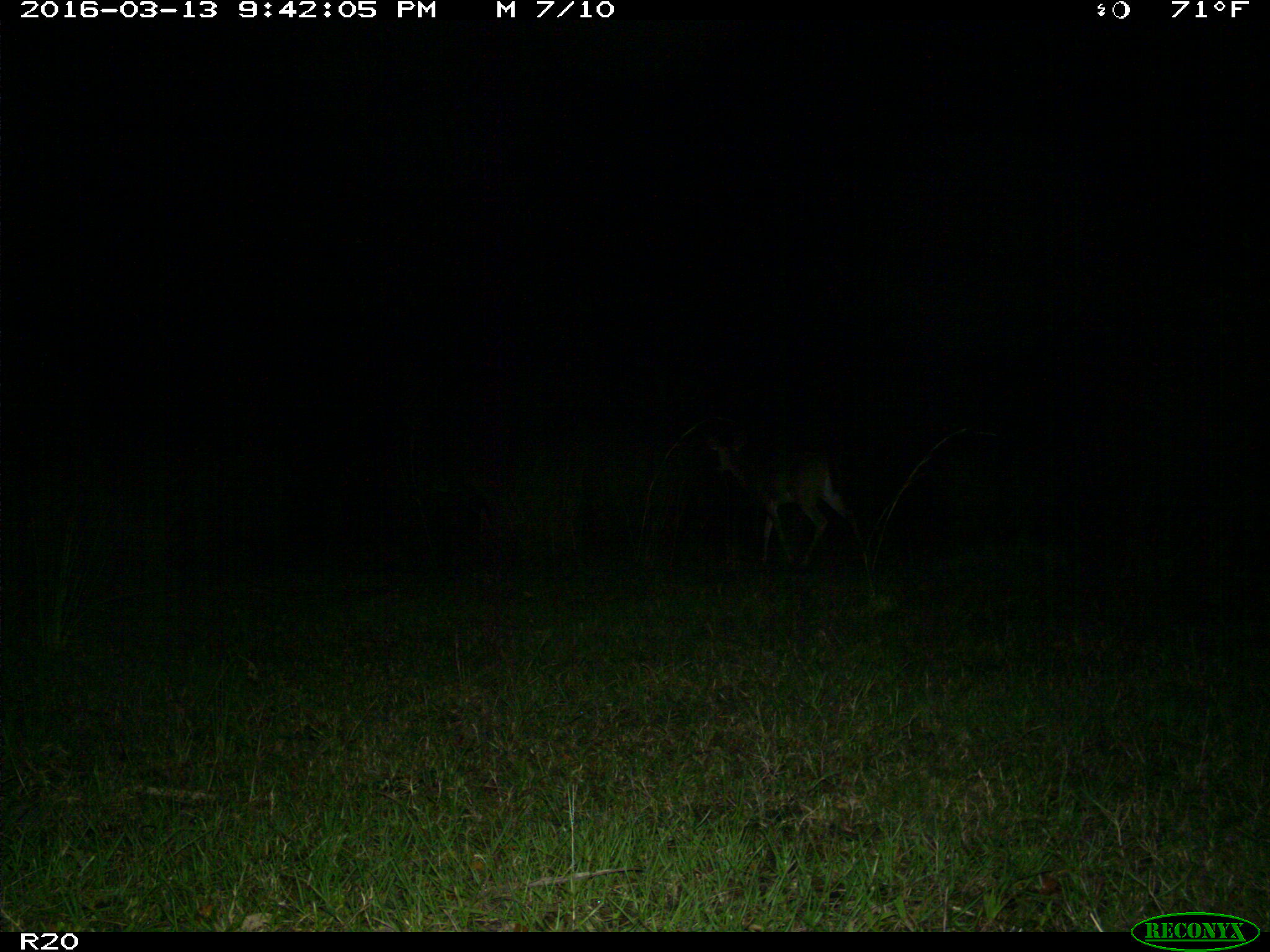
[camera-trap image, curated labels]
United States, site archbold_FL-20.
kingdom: Animalia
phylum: Chordata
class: Mammalia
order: Artiodactyla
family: Cervidae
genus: Odocoileus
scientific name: Odocoileus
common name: deer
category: unidentified deer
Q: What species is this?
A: Unidentified deer (deer) (Odocoileus).